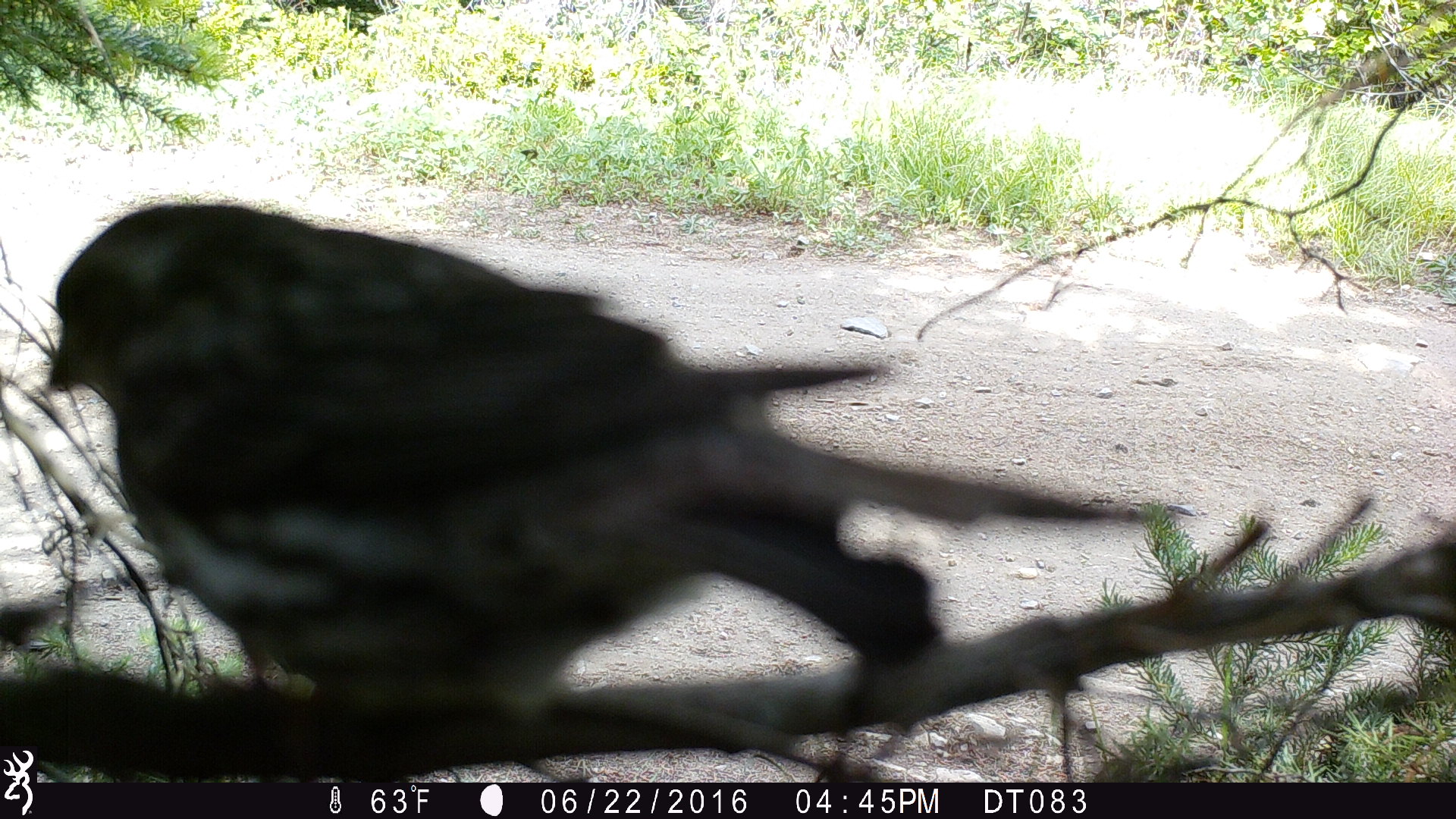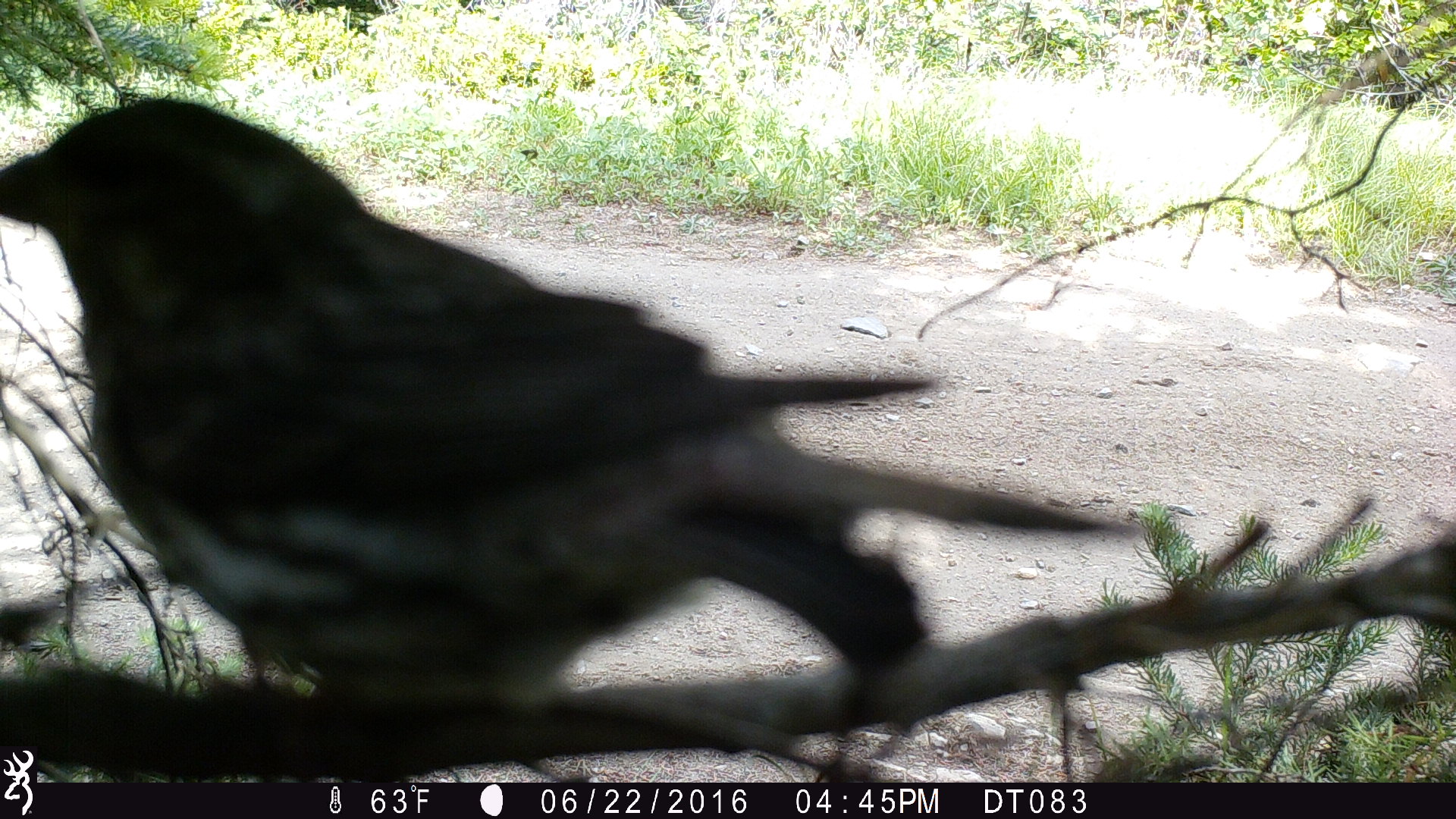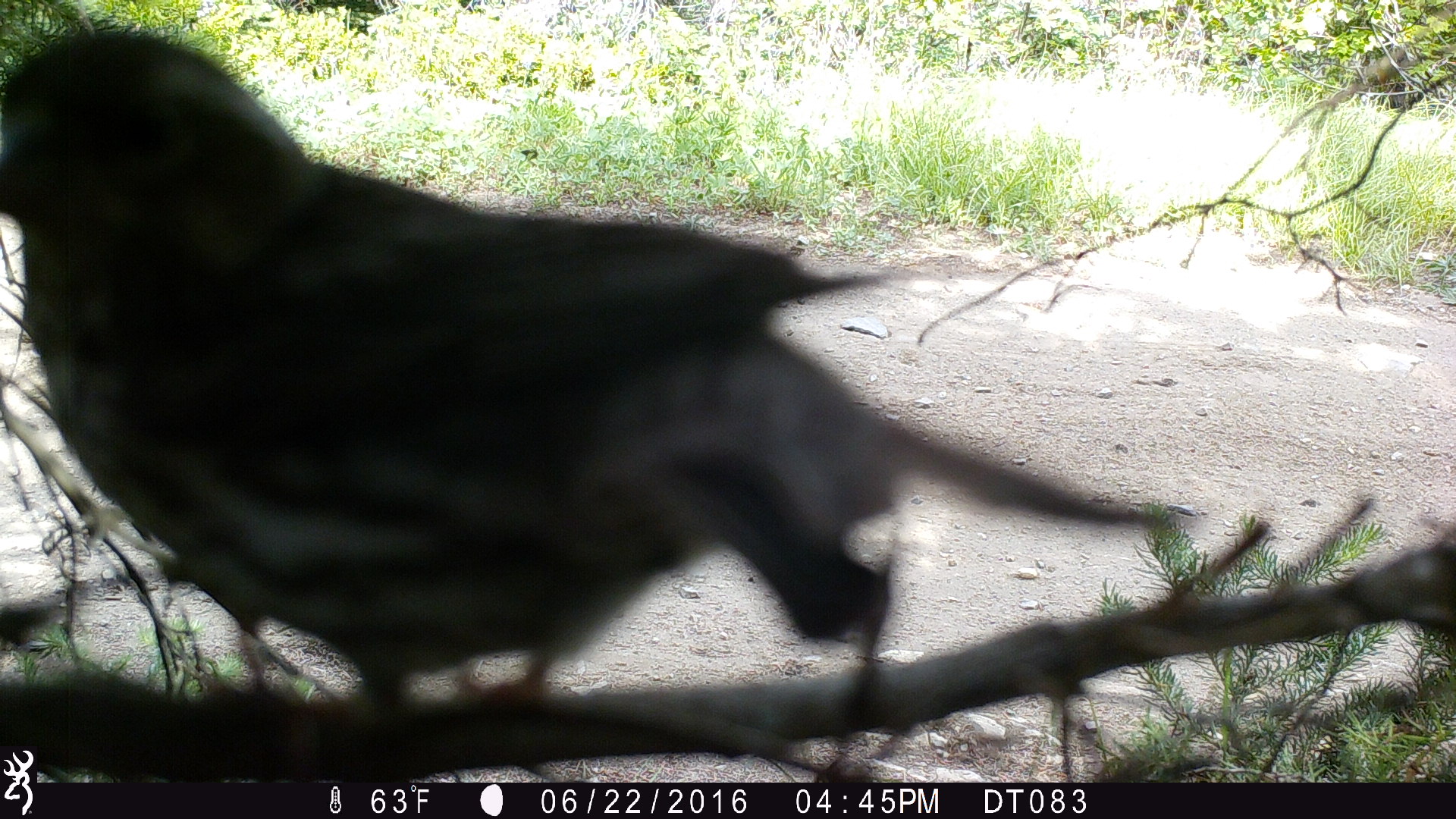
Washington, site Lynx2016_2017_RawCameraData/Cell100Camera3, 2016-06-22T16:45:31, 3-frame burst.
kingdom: Animalia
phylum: Chordata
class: Aves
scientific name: Aves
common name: birds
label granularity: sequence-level